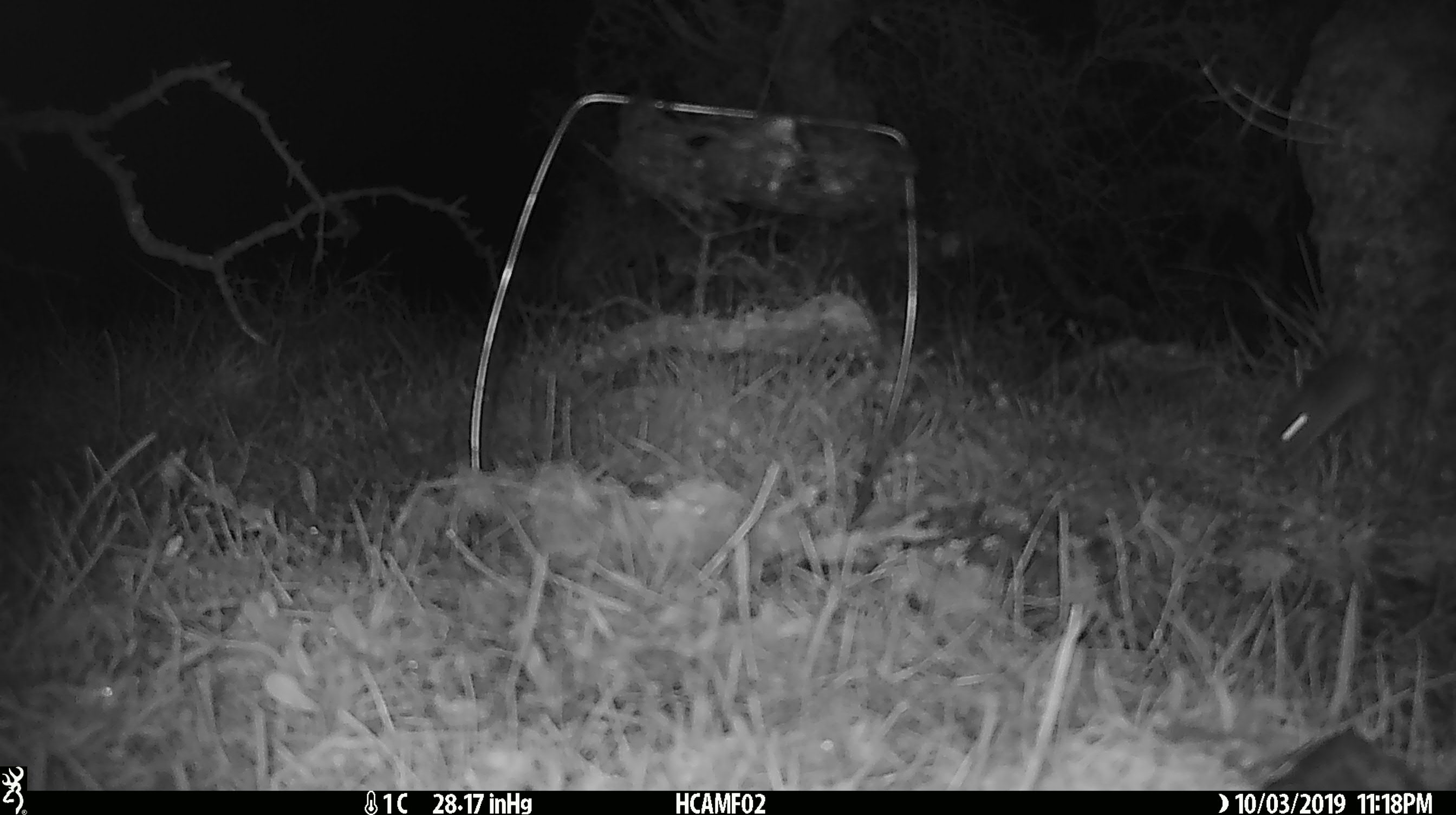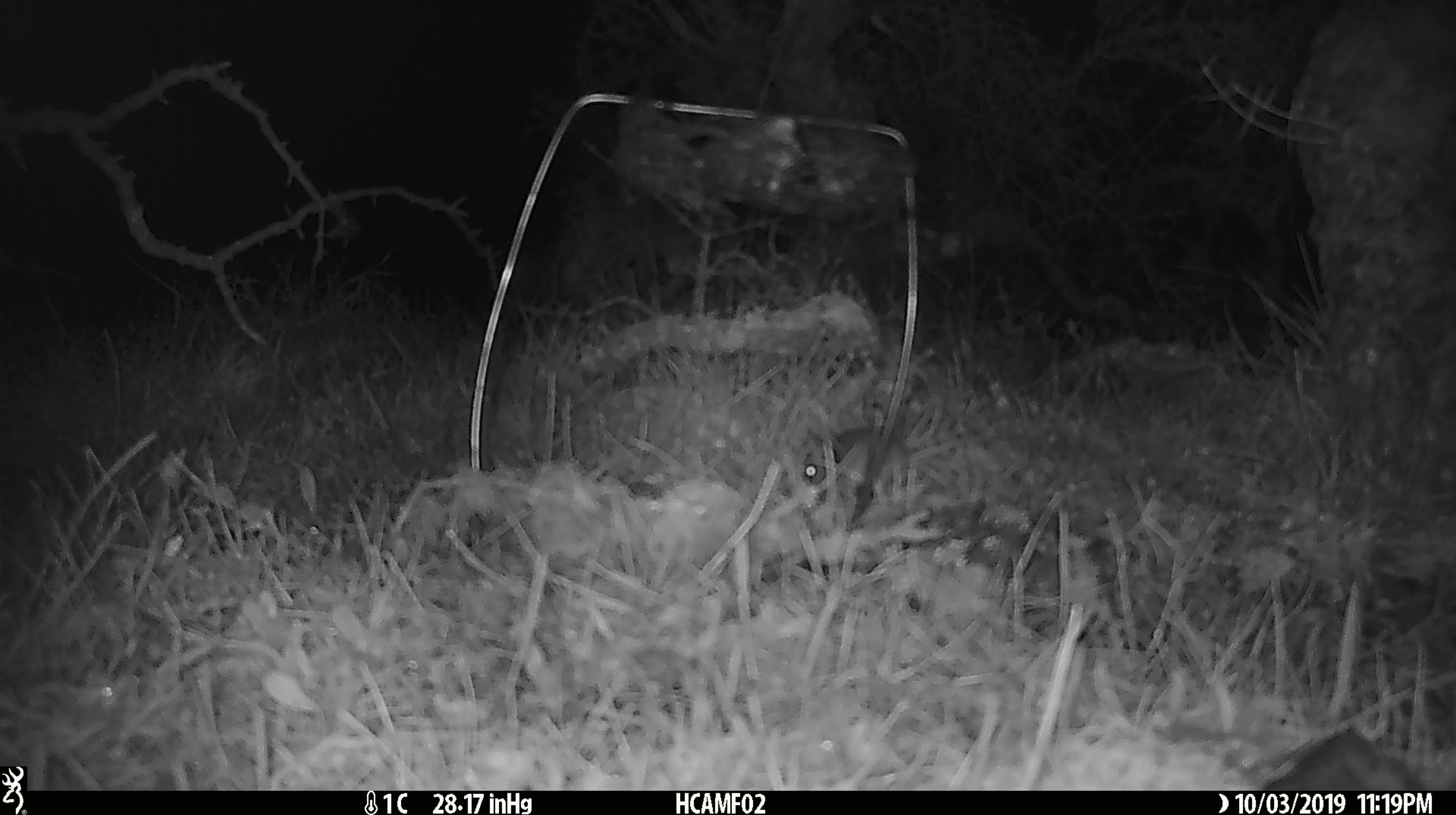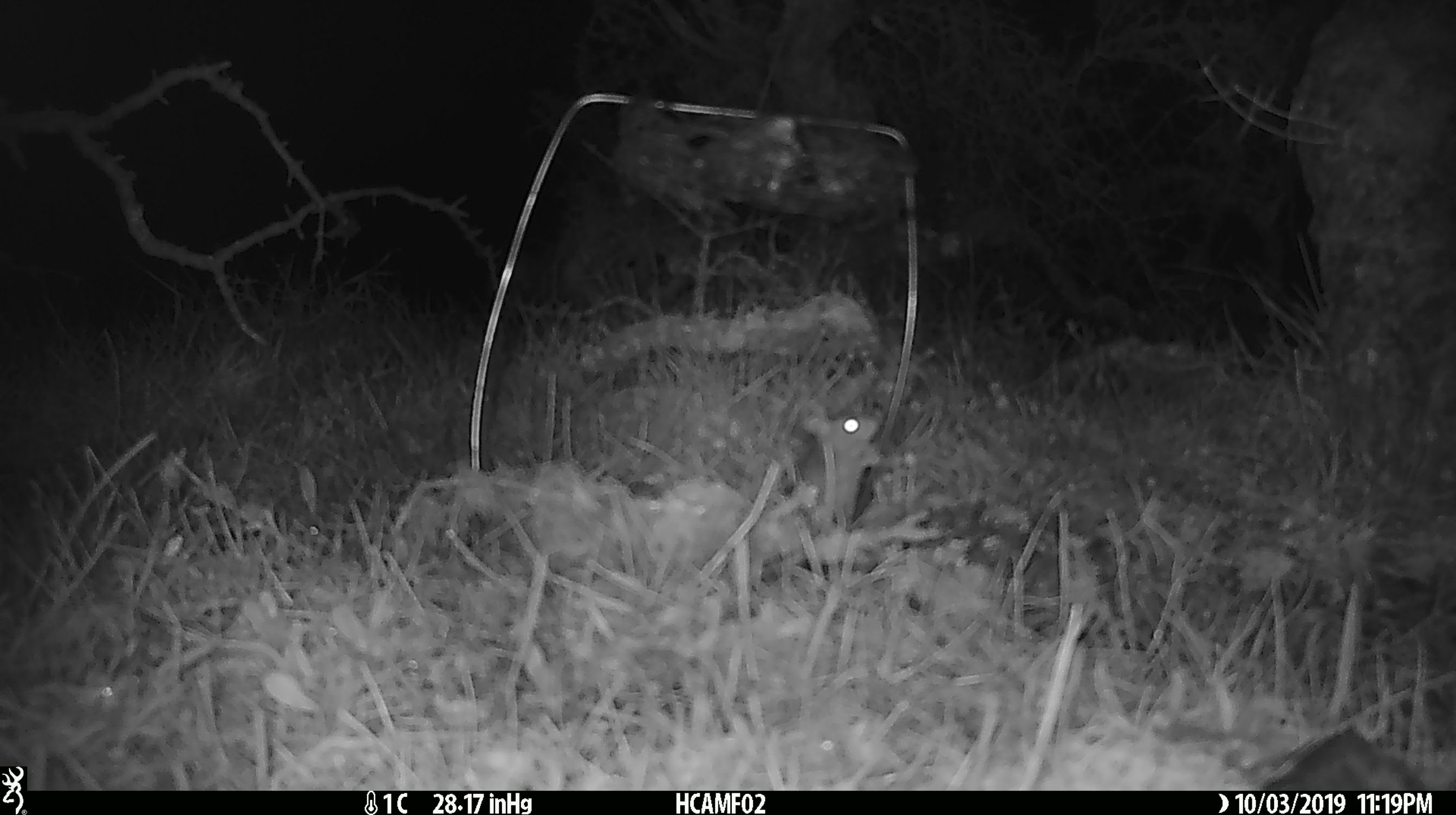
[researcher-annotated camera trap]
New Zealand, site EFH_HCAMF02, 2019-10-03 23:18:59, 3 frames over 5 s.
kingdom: Animalia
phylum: Chordata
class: Mammalia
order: Rodentia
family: Muridae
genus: Mus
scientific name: Mus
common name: mouse